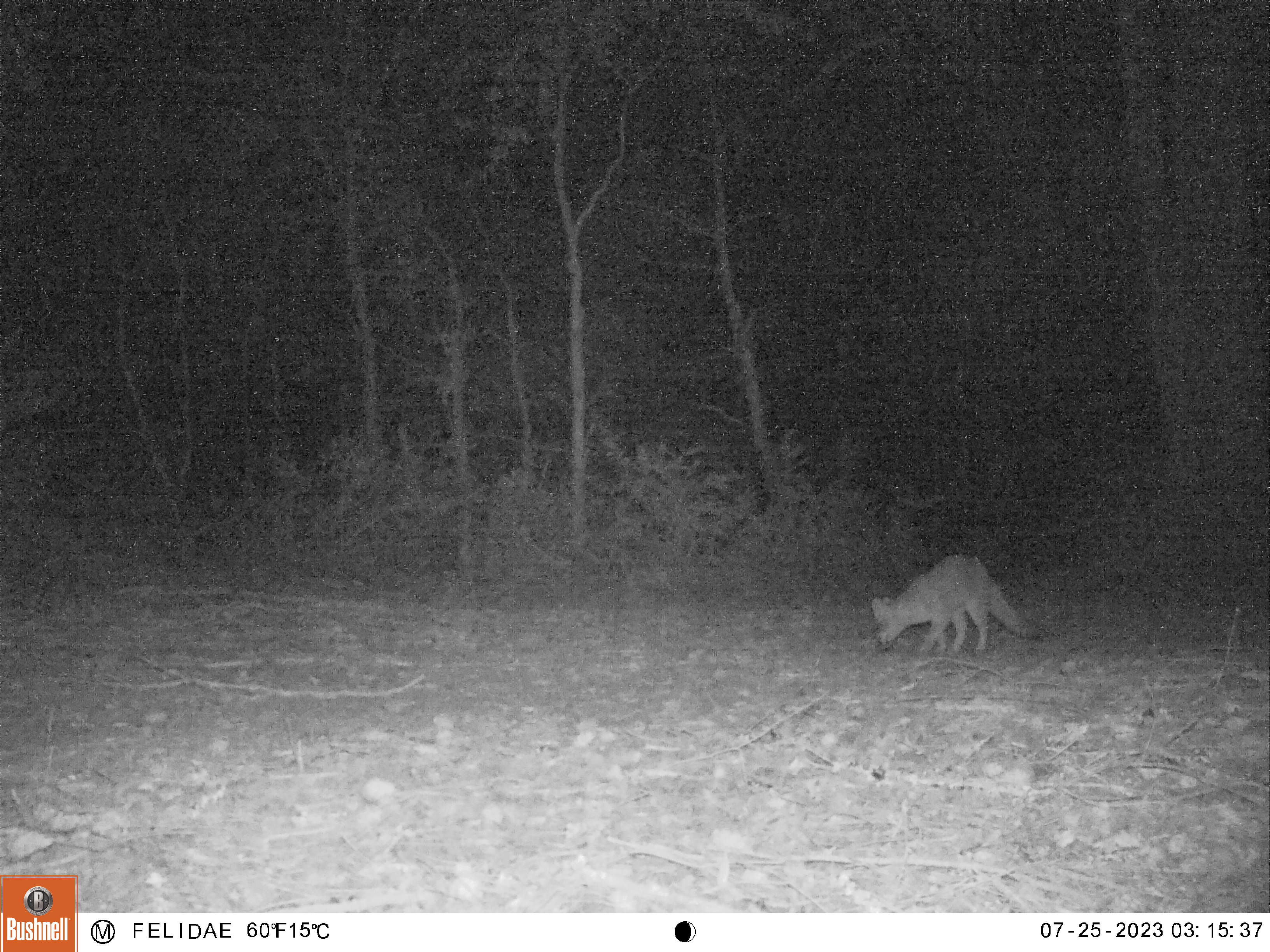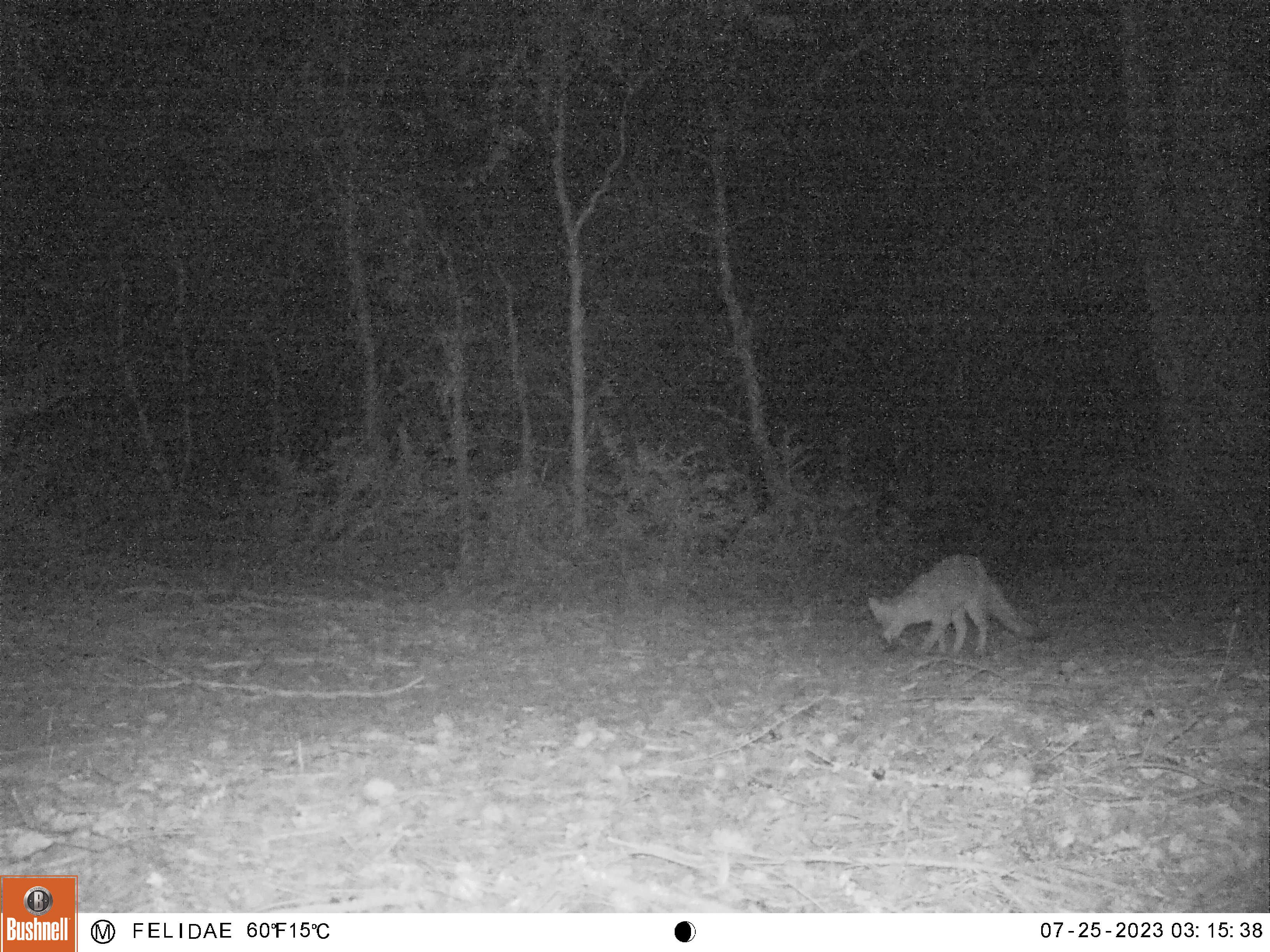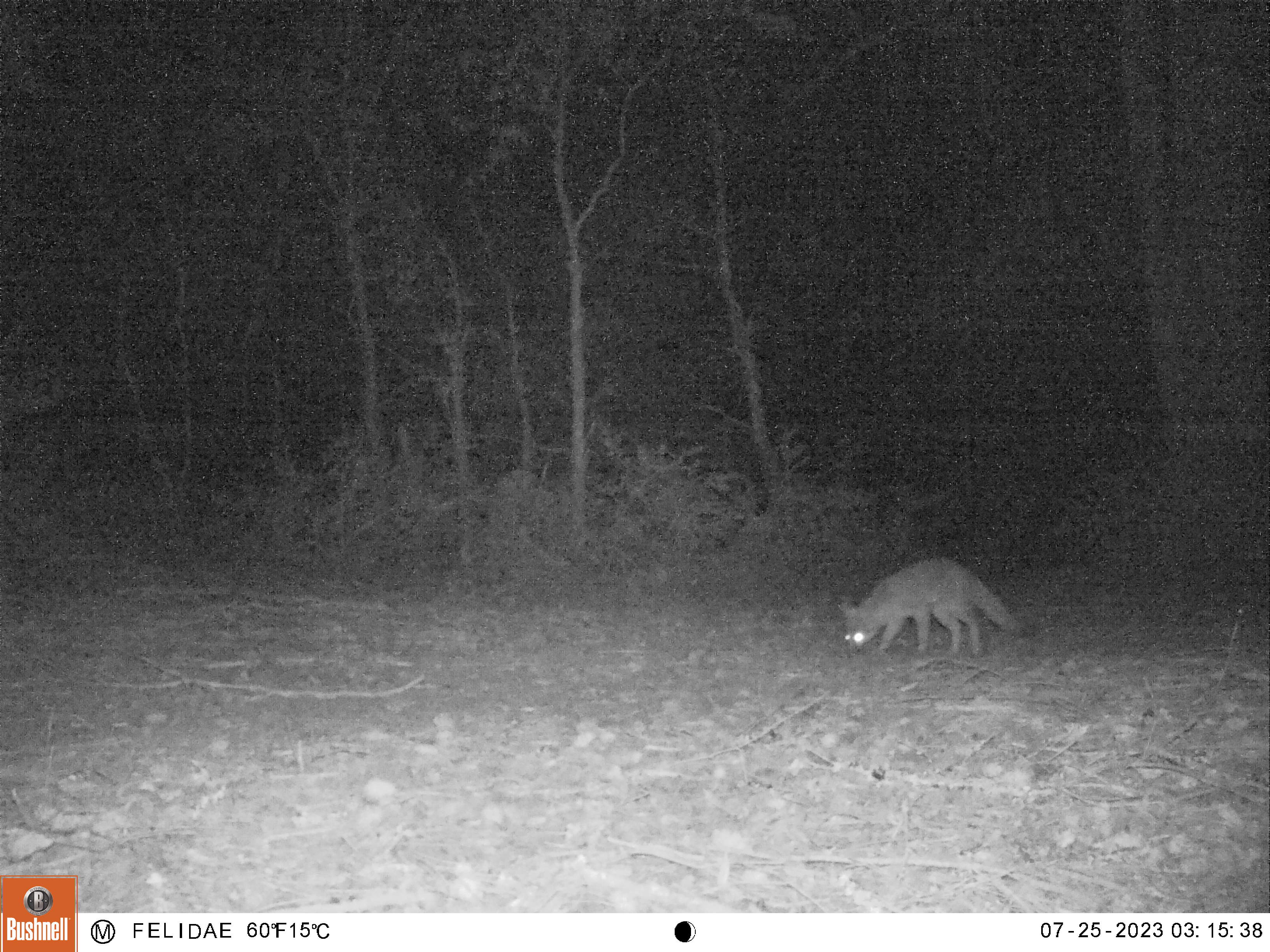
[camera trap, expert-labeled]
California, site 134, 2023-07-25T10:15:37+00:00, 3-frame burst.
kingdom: Animalia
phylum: Chordata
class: Mammalia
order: Carnivora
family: Canidae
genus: Urocyon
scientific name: Urocyon cinereoargenteus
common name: gray fox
Gray fox (Urocyon cinereoargenteus).